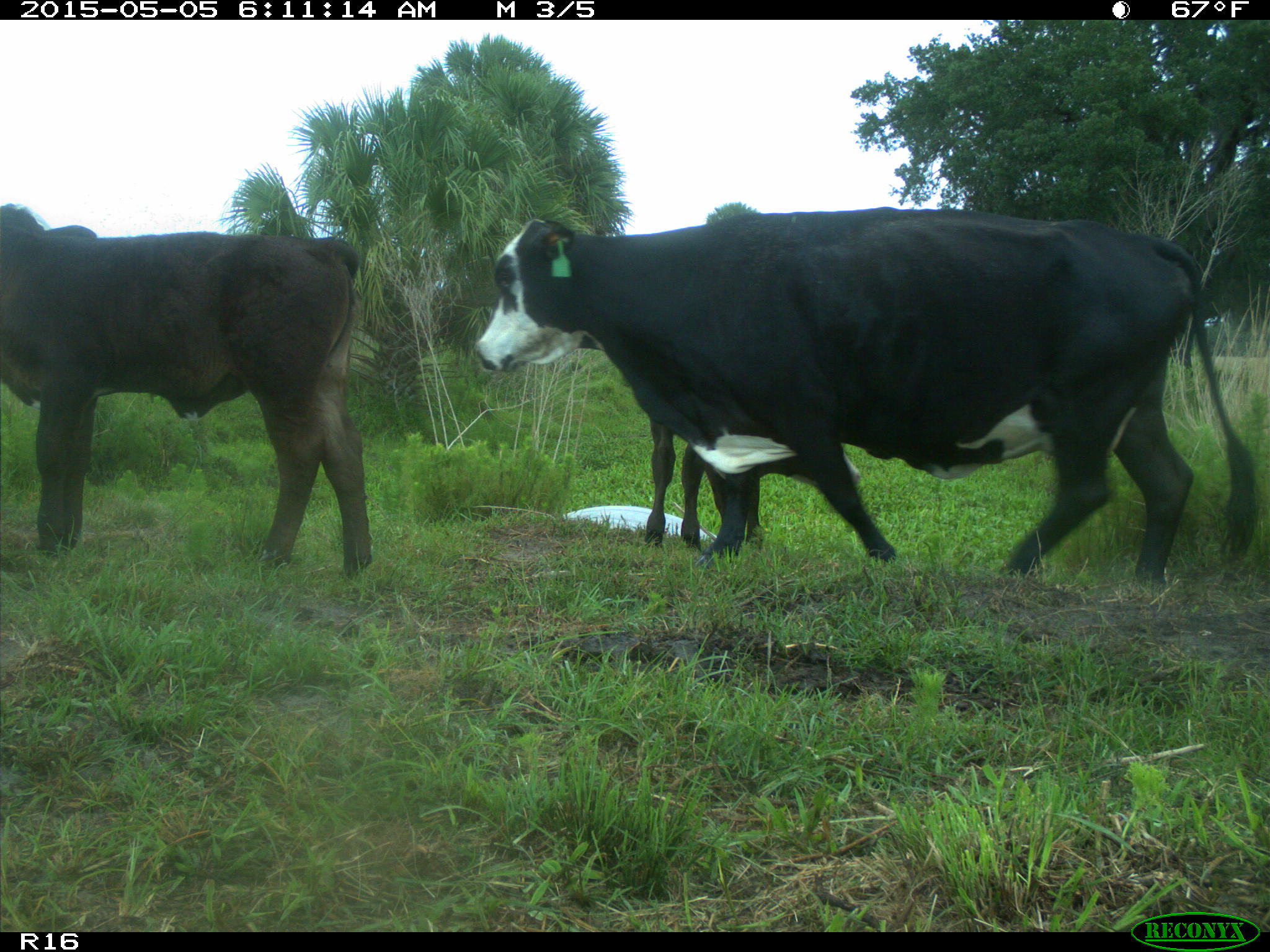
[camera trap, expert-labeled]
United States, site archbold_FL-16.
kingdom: Animalia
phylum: Chordata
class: Mammalia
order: Artiodactyla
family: Bovidae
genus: Bos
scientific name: Bos taurus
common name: domestic cow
Bos taurus (domestic cow).